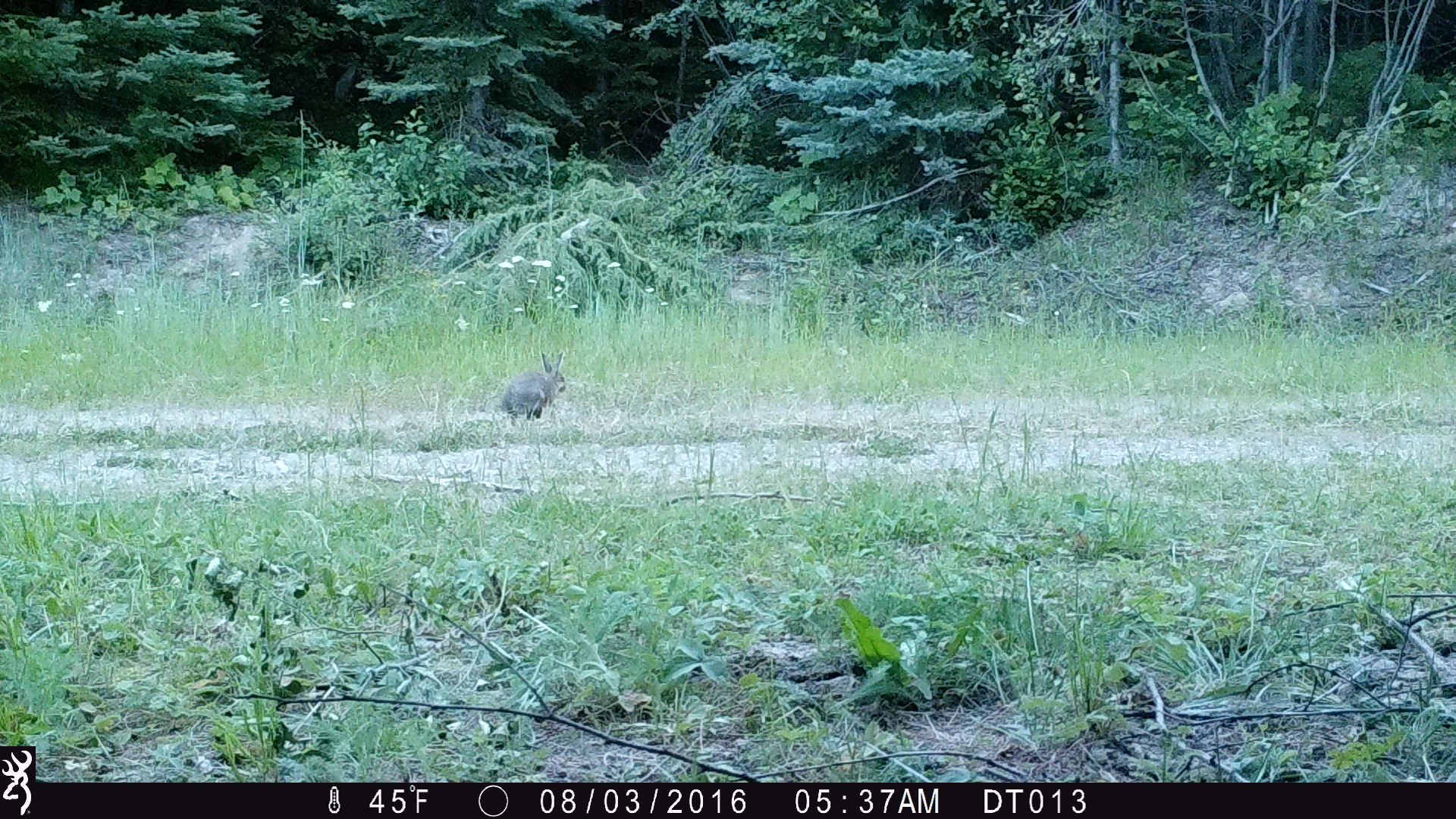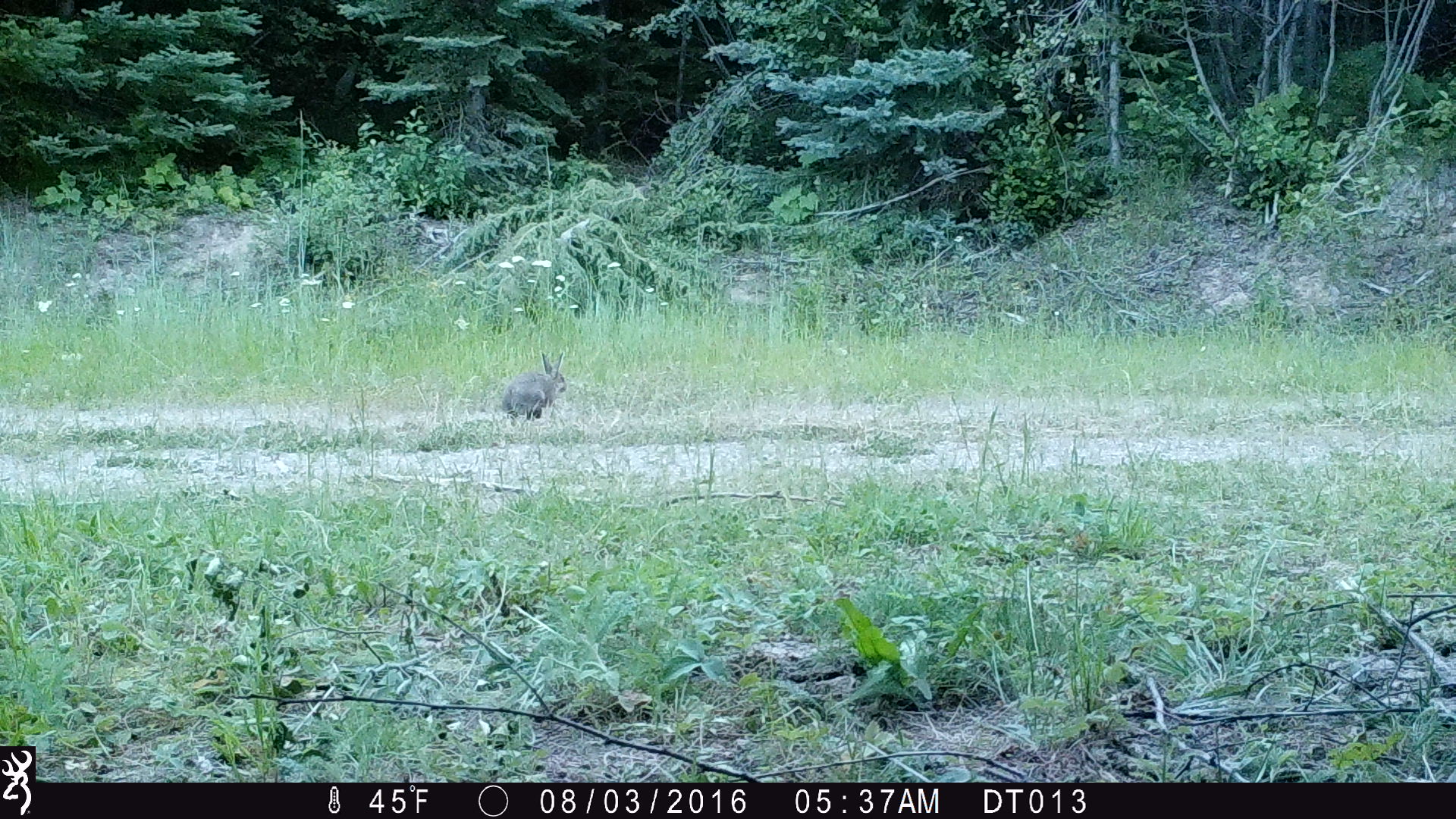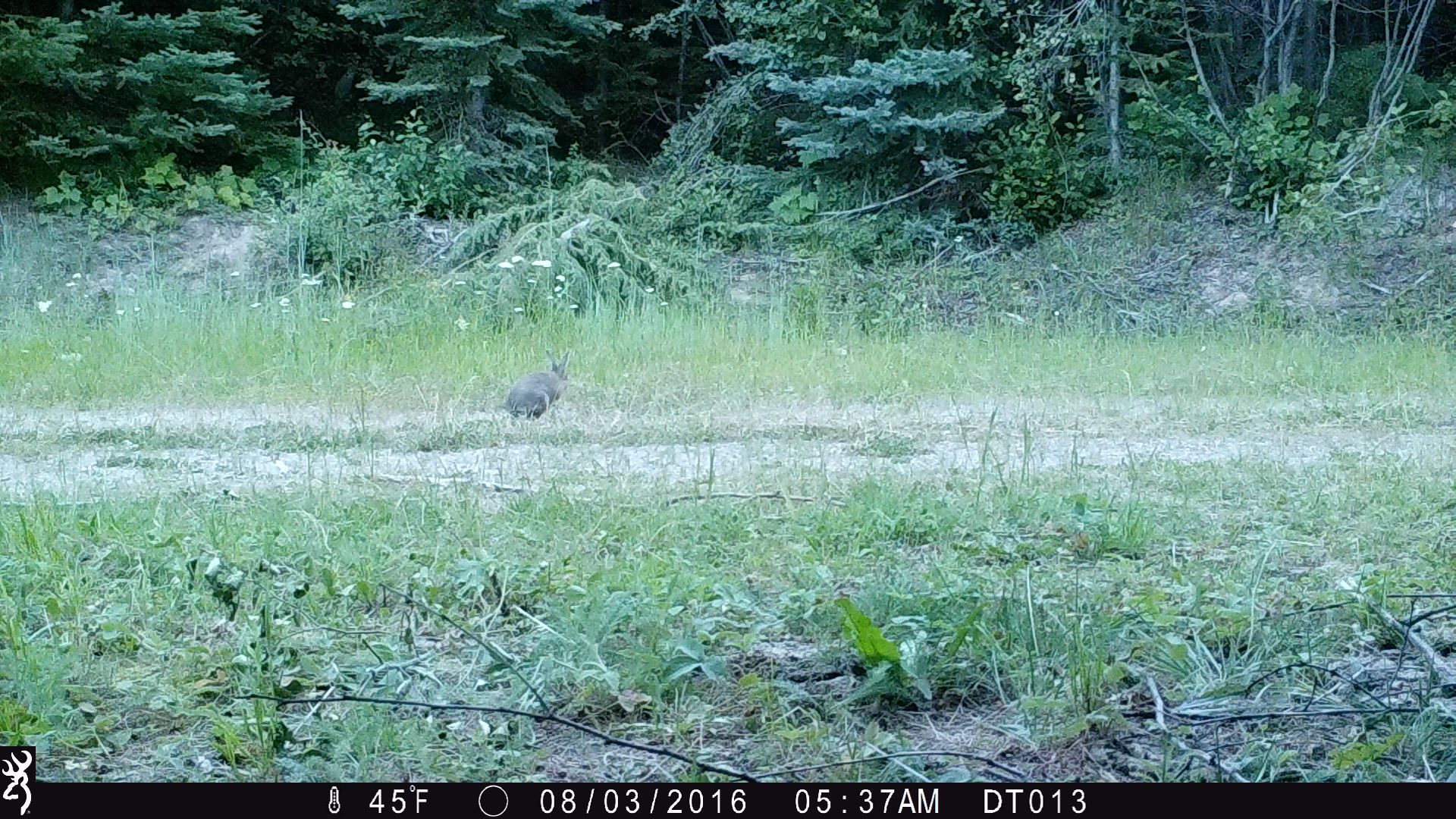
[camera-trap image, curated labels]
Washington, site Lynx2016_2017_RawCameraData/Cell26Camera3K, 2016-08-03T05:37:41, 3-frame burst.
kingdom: Animalia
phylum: Chordata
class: Mammalia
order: Lagomorpha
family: Leporidae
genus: Lepus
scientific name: Lepus americanus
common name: snowshoe hare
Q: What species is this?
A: Lepus americanus (snowshoe hare).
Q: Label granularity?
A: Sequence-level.